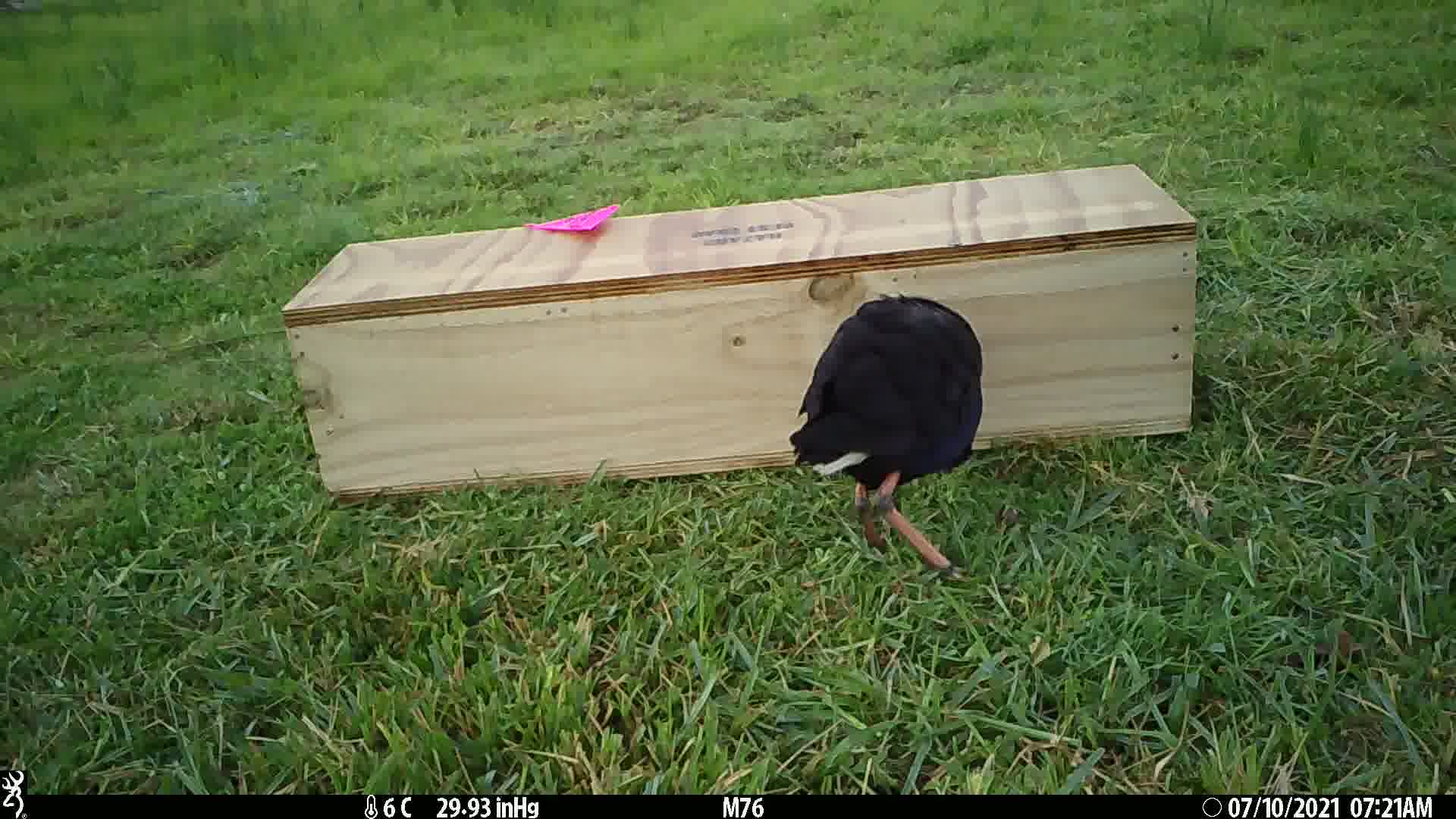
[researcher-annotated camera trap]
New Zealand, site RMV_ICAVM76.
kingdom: Animalia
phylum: Chordata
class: Aves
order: Gruiformes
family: Rallidae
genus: Porphyrio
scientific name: Porphyrio melanotus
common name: australasian swamphen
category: pukeko